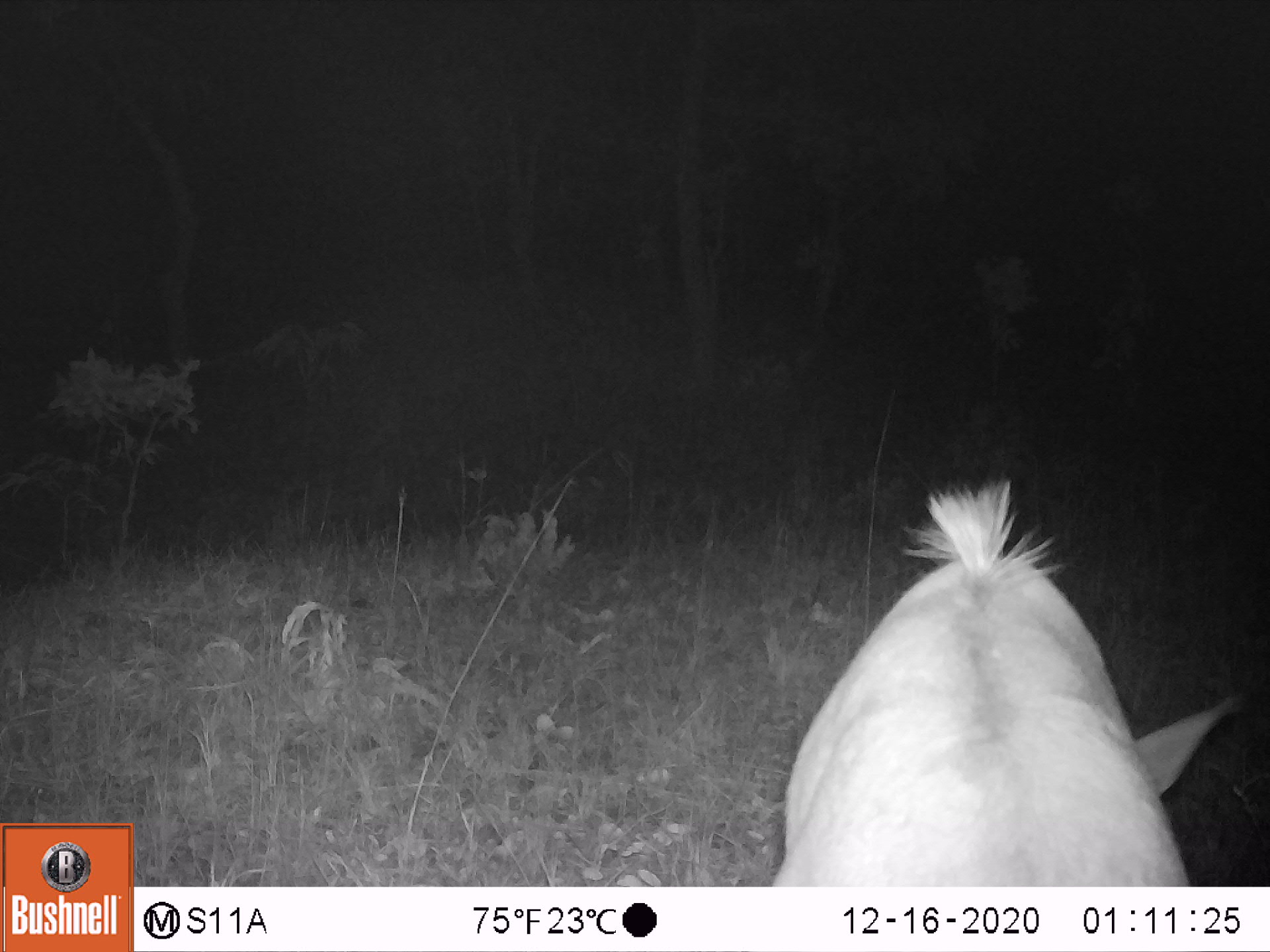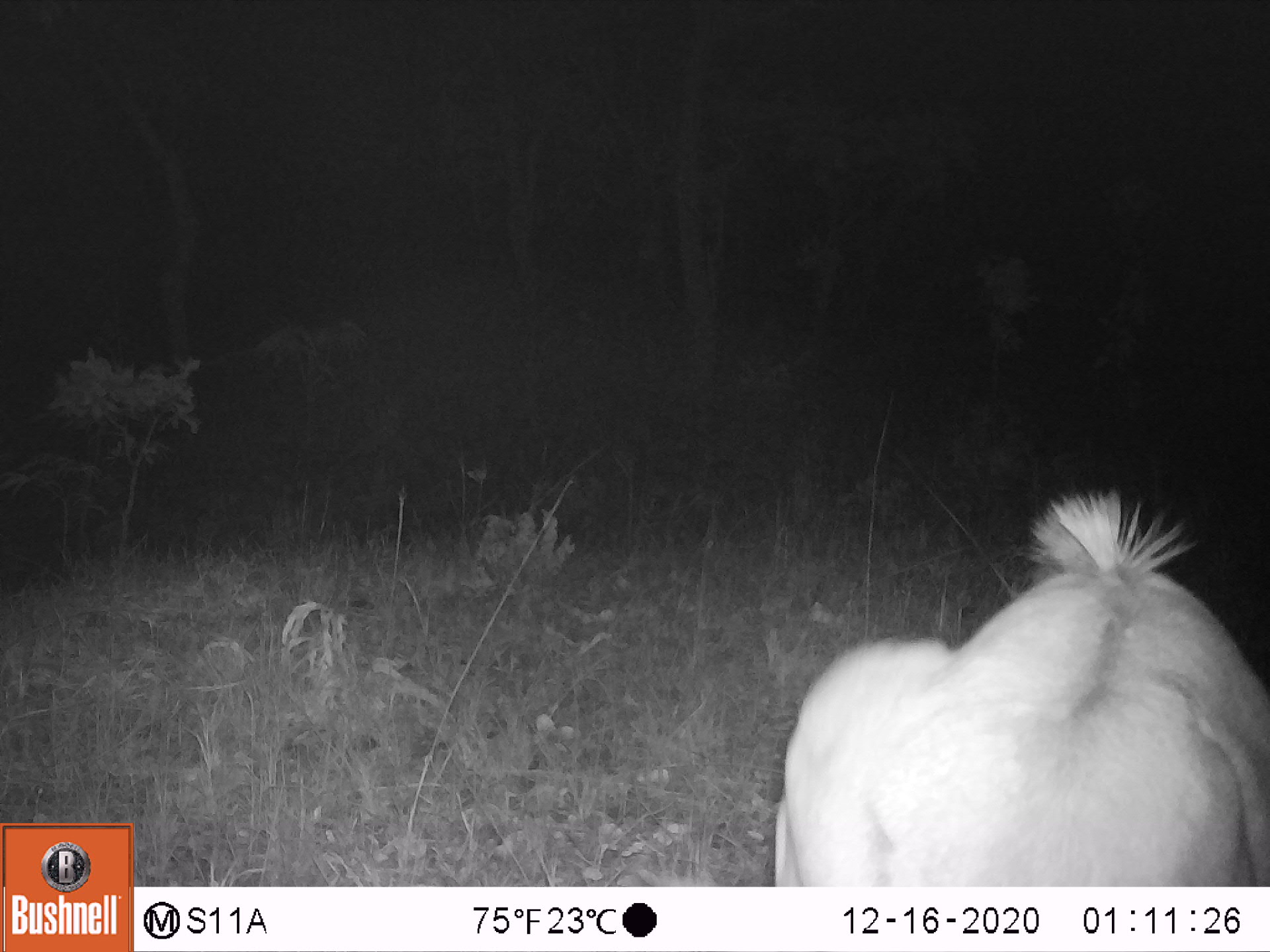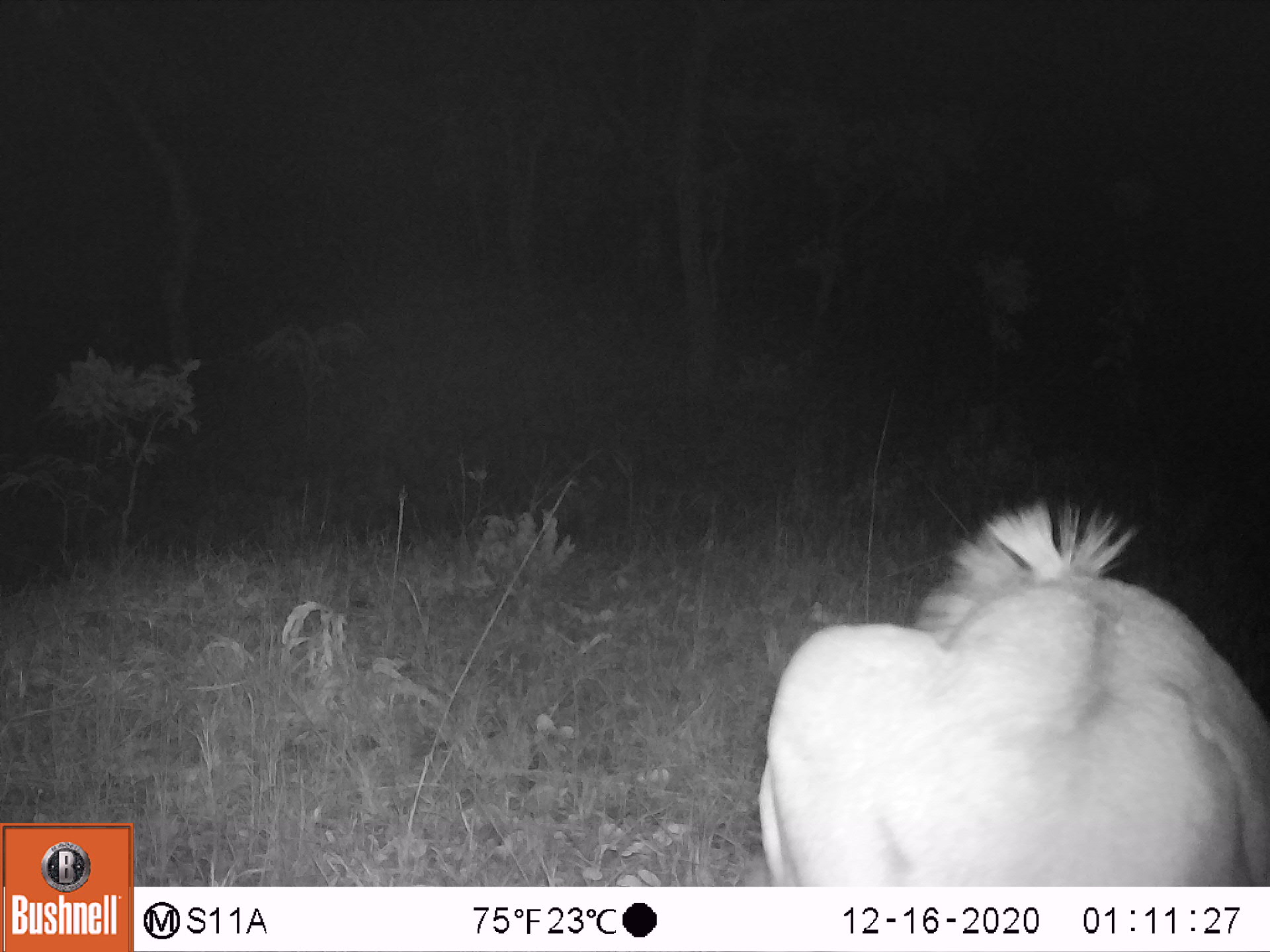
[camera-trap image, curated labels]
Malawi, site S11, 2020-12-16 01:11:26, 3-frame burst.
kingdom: Animalia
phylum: Chordata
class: Mammalia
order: Artiodactyla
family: Bovidae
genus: Hippotragus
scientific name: Hippotragus niger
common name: sable antelope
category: sable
Sable (sable antelope) (Hippotragus niger), count 1.